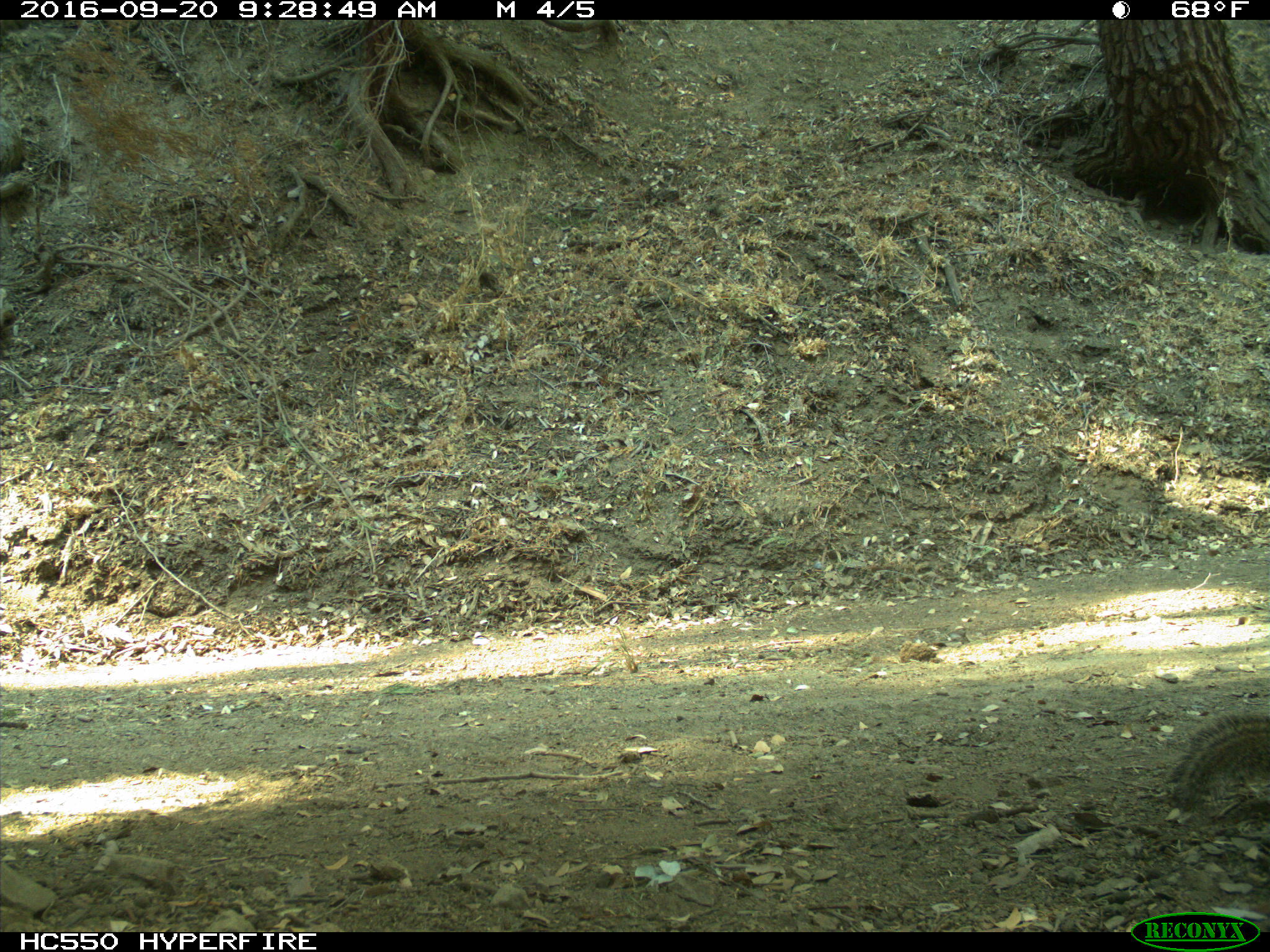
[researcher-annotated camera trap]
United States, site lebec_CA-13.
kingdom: Animalia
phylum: Chordata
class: Mammalia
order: Rodentia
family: Sciuridae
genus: Otospermophilus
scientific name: Otospermophilus beecheyi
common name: california ground squirrel